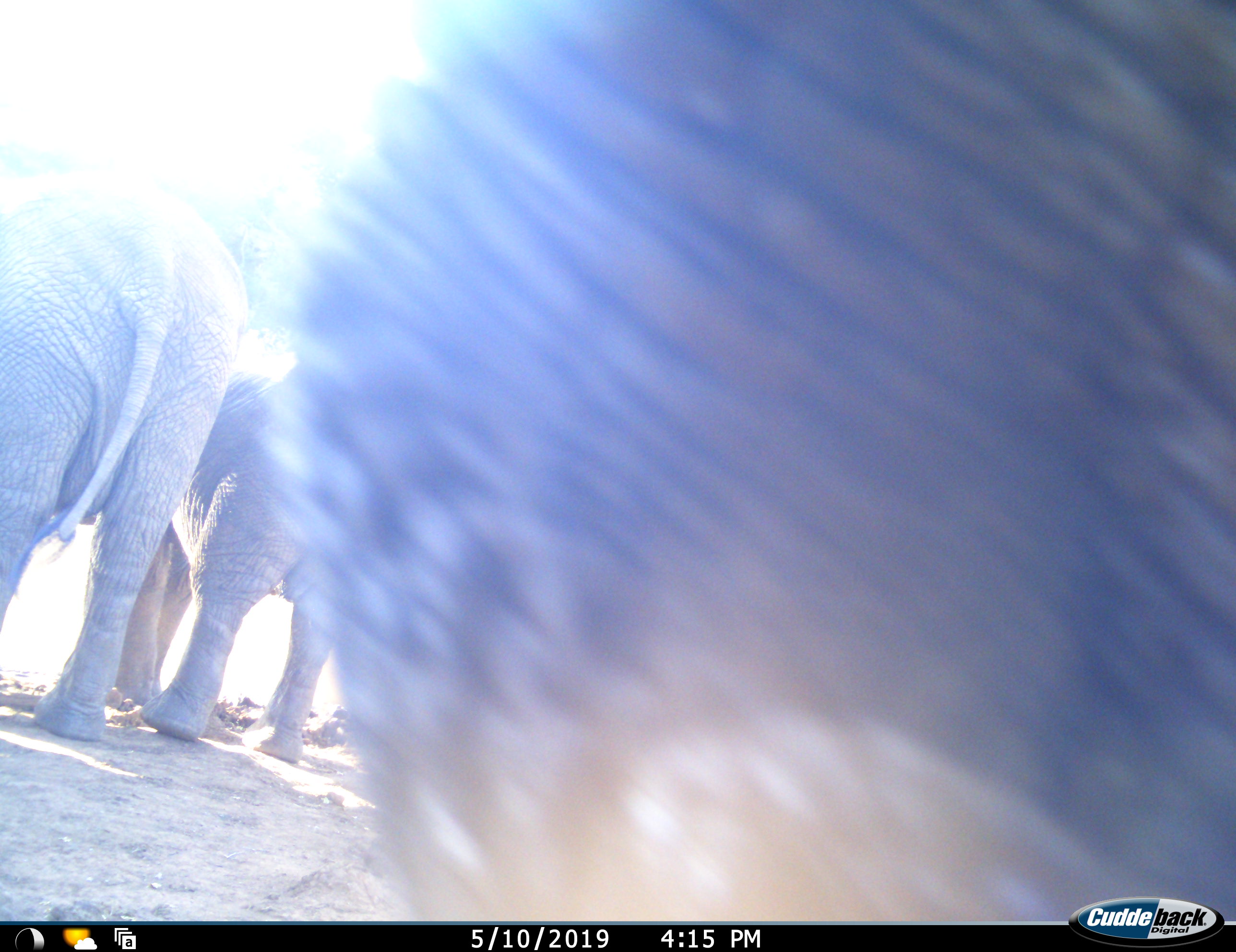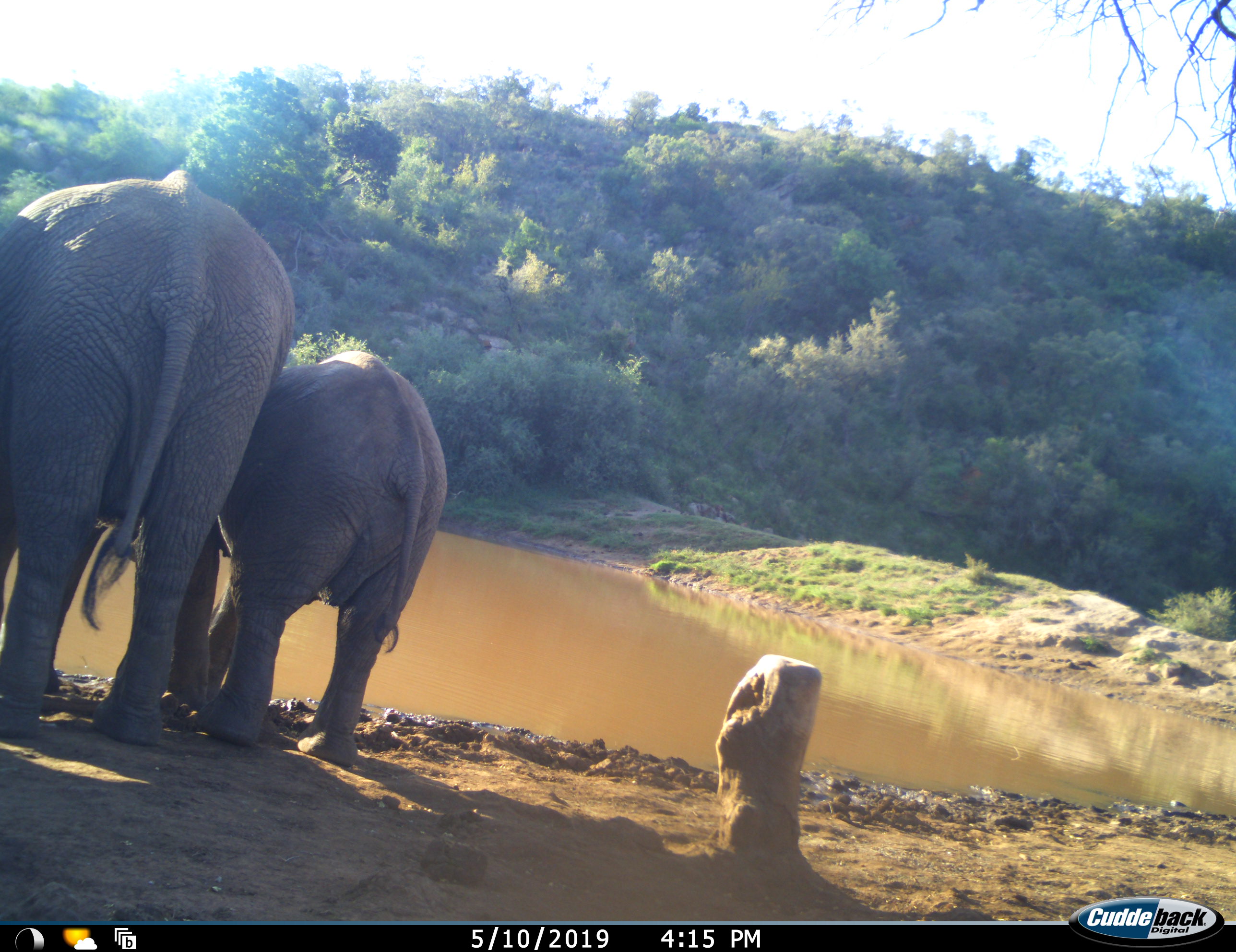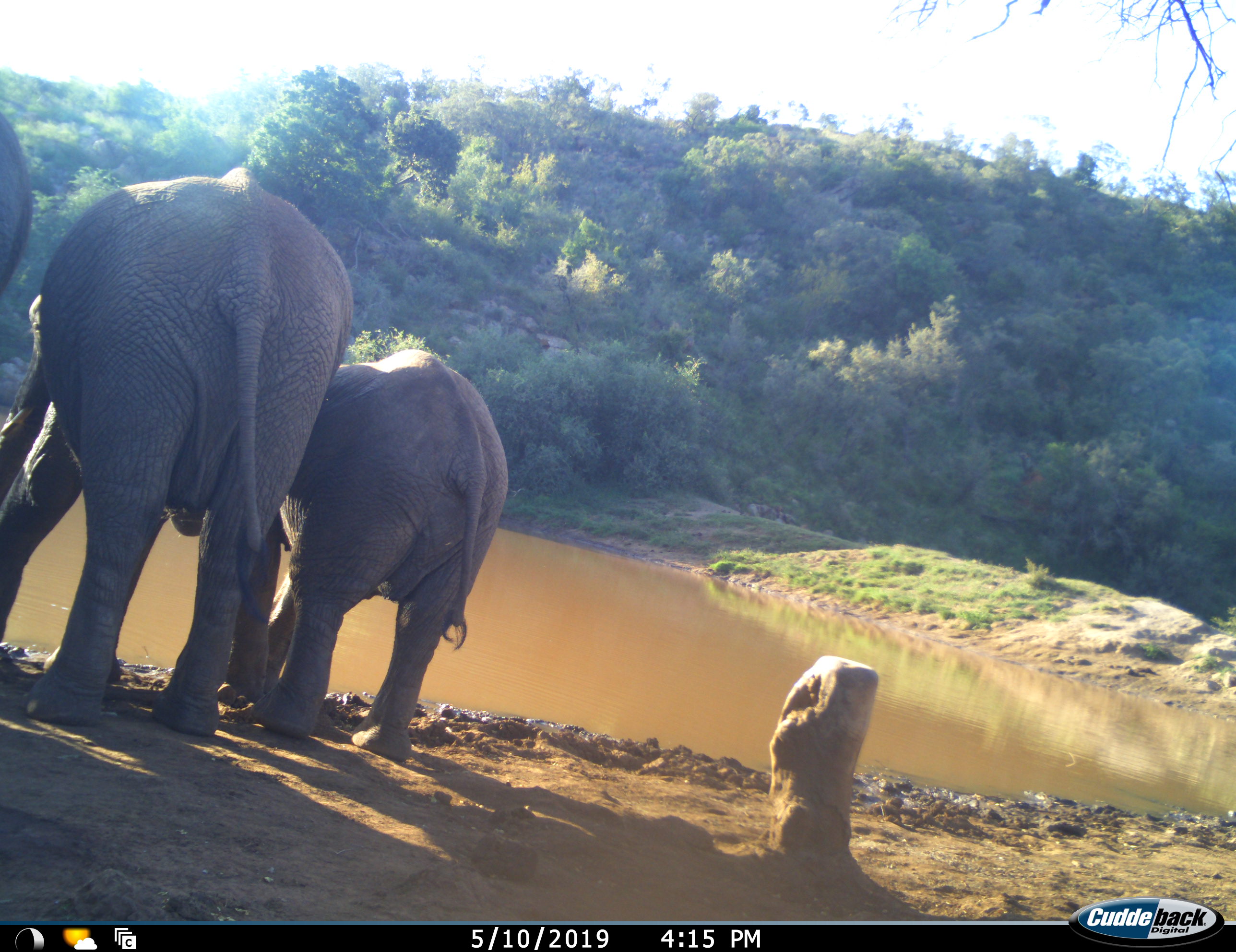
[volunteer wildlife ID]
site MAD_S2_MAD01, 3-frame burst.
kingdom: Animalia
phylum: Chordata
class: Mammalia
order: Proboscidea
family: Elephantidae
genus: Loxodonta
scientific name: Loxodonta africana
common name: african bush elephant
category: elephant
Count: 3.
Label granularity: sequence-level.